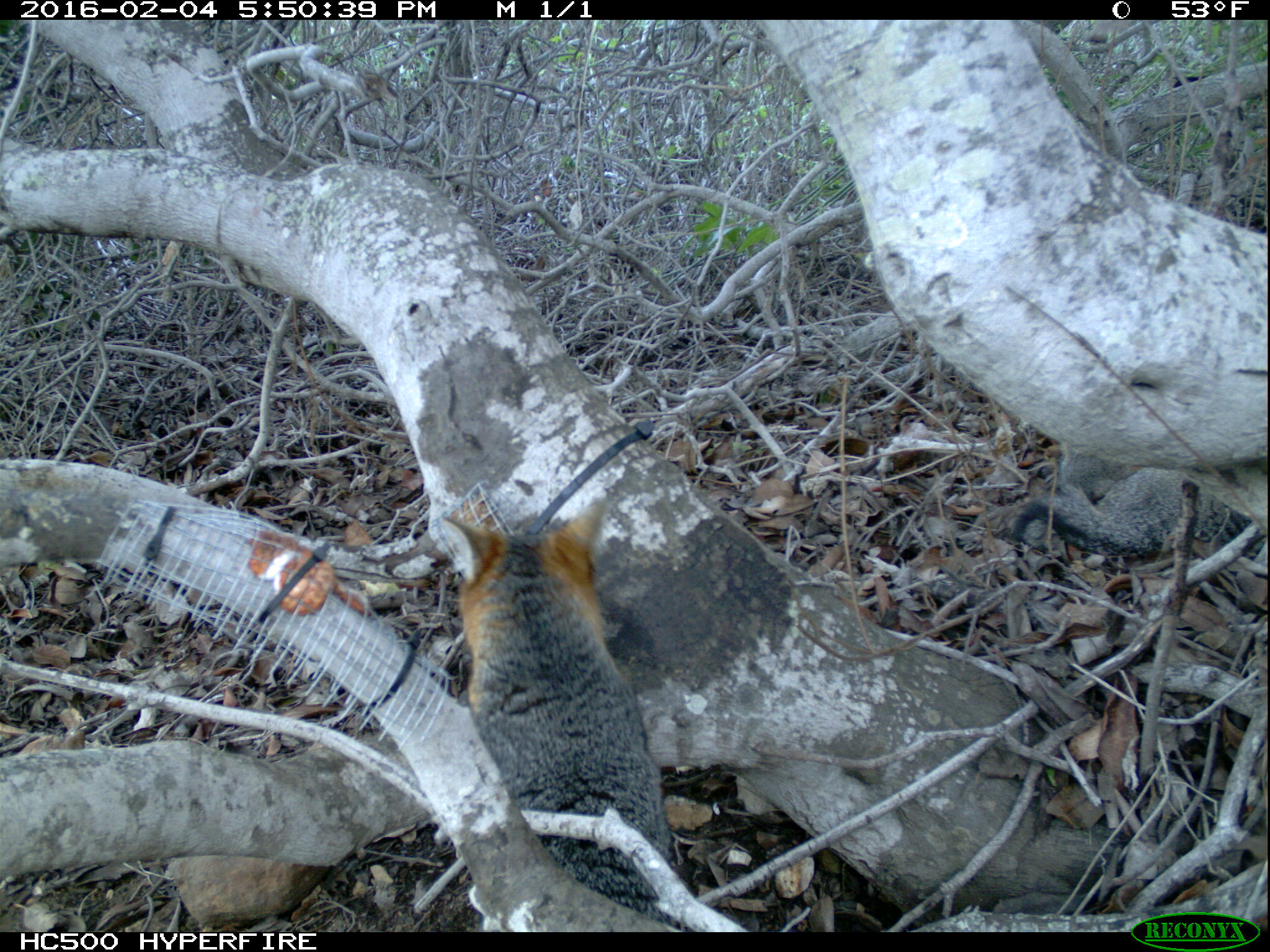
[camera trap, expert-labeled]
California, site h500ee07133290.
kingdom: Animalia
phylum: Chordata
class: Mammalia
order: Carnivora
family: Canidae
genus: Urocyon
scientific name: Urocyon littoralis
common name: island fox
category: fox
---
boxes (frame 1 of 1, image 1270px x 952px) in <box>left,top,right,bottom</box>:
fox: <box>440,500,690,932</box>; <box>1010,450,1267,563</box>